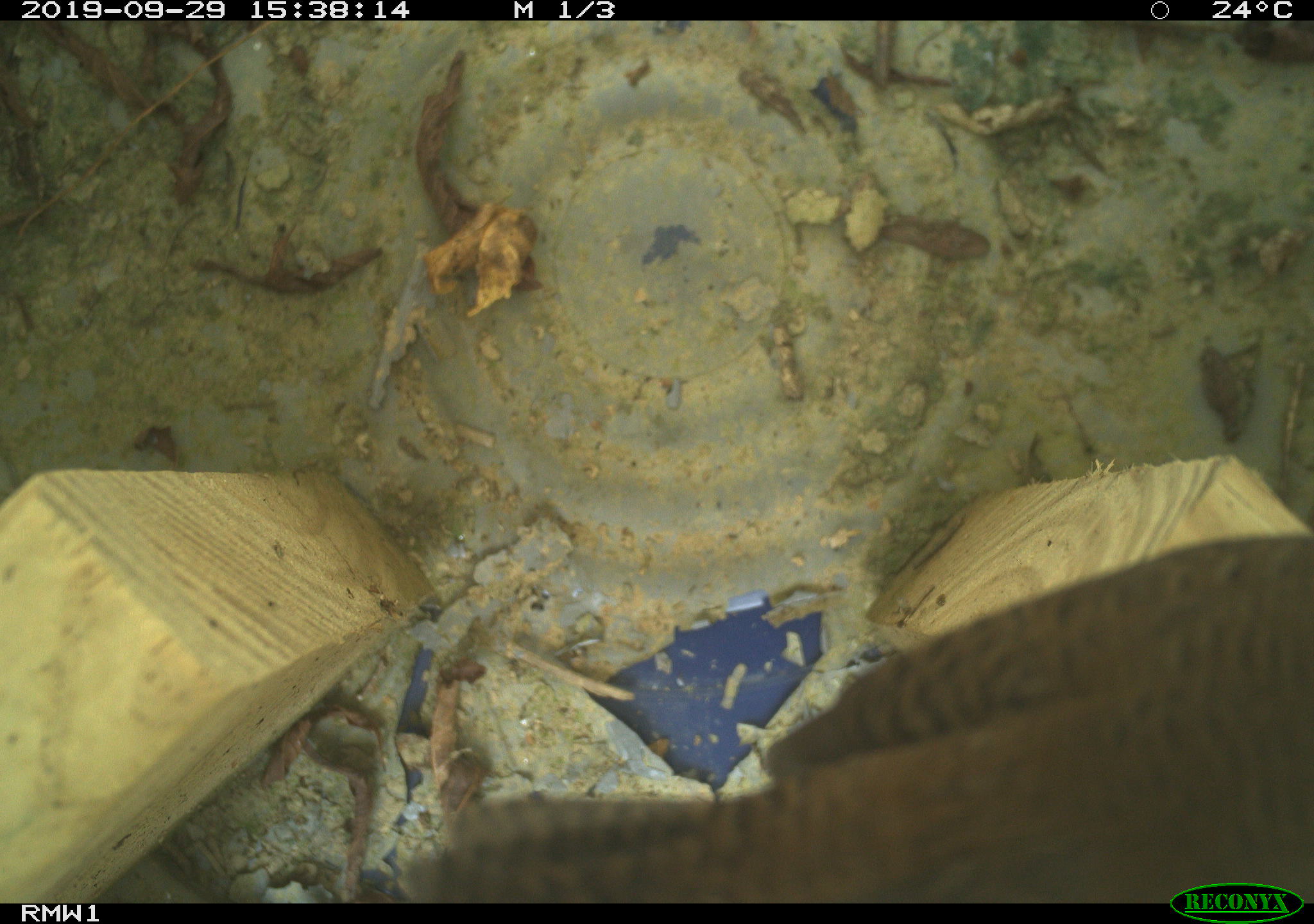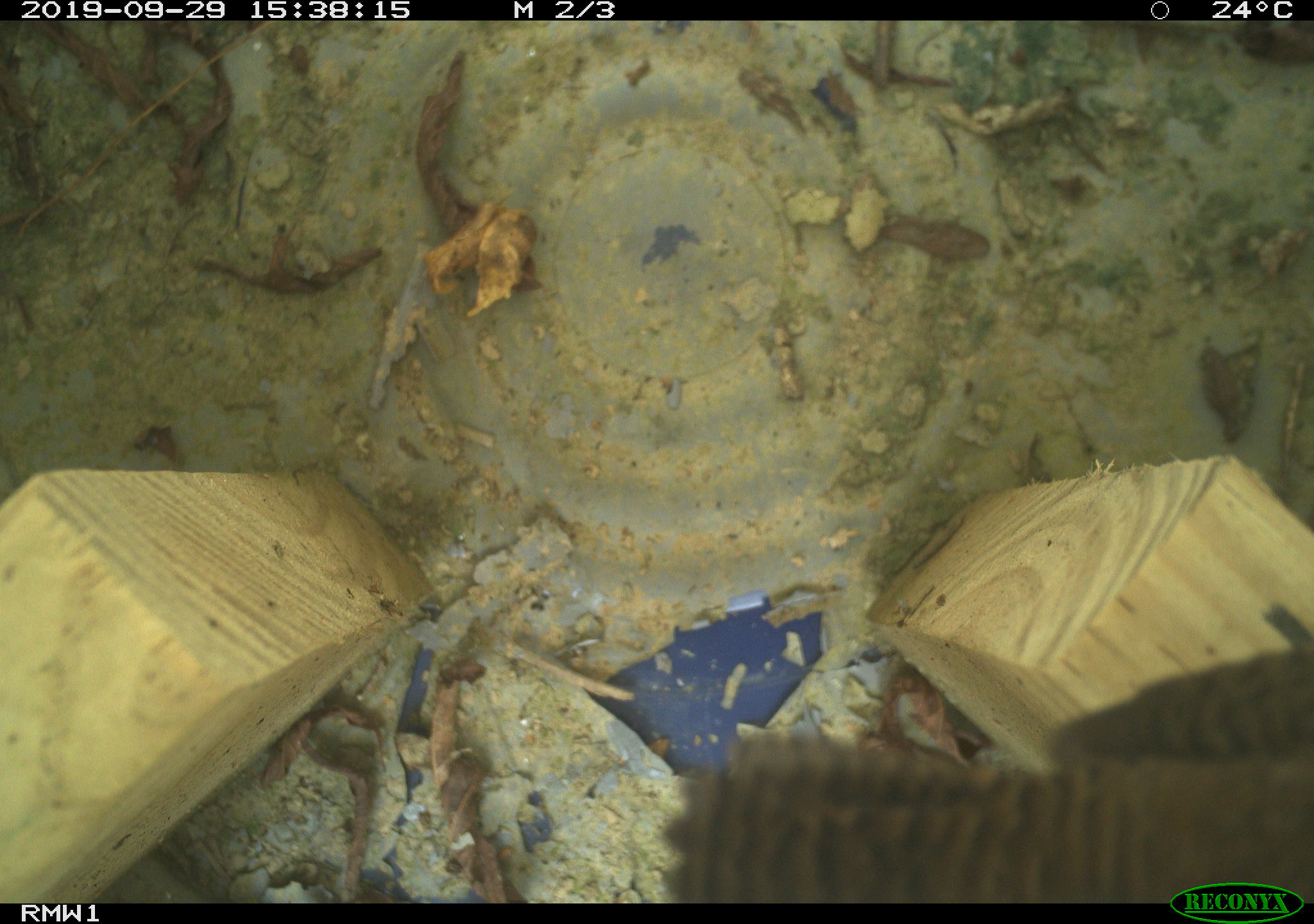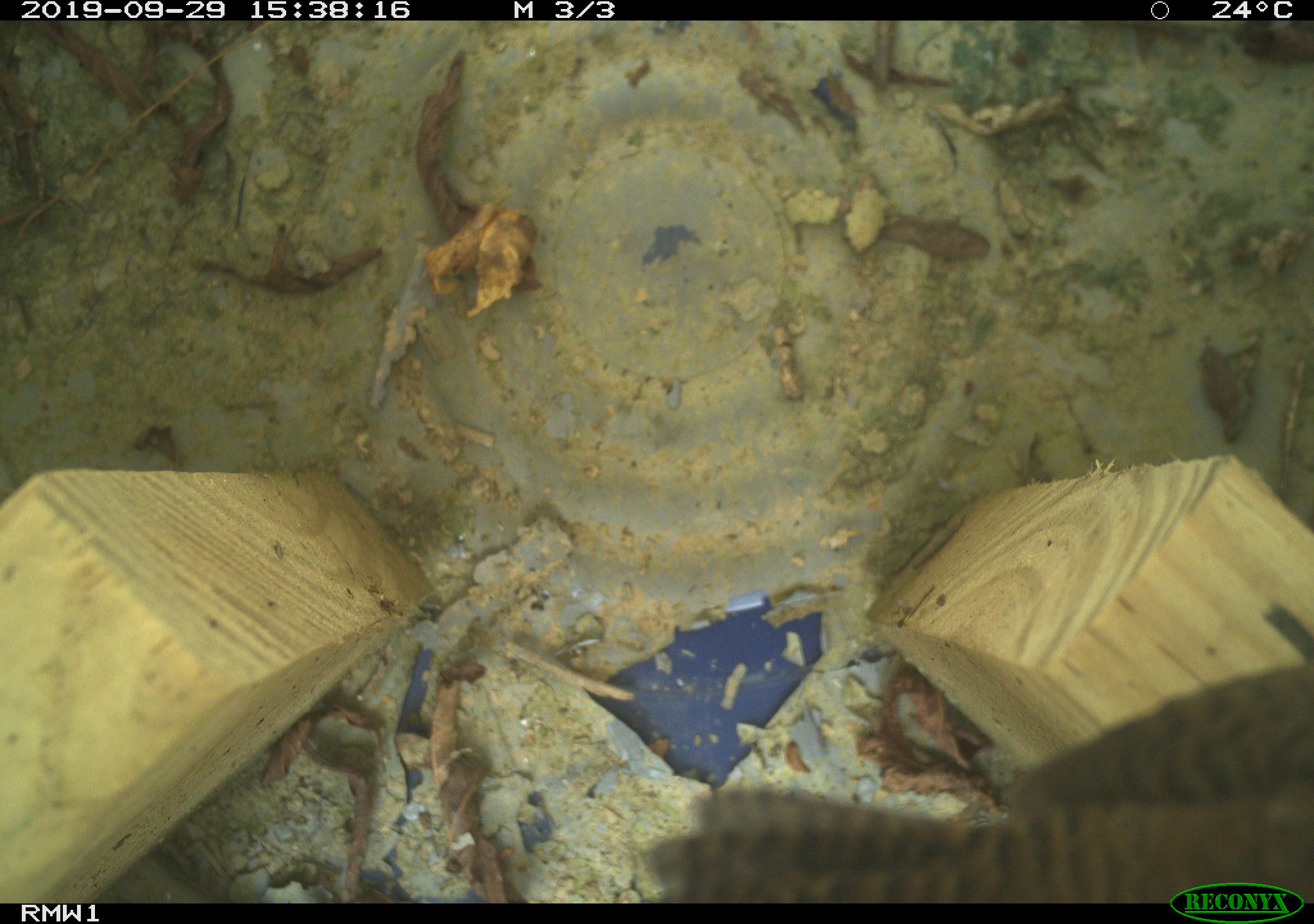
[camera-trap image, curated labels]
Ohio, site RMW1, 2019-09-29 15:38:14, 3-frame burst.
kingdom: Animalia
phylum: Chordata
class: Aves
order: Passeriformes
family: Troglodytidae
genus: Troglodytes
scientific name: Troglodytes aedon aedon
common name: northern house wren